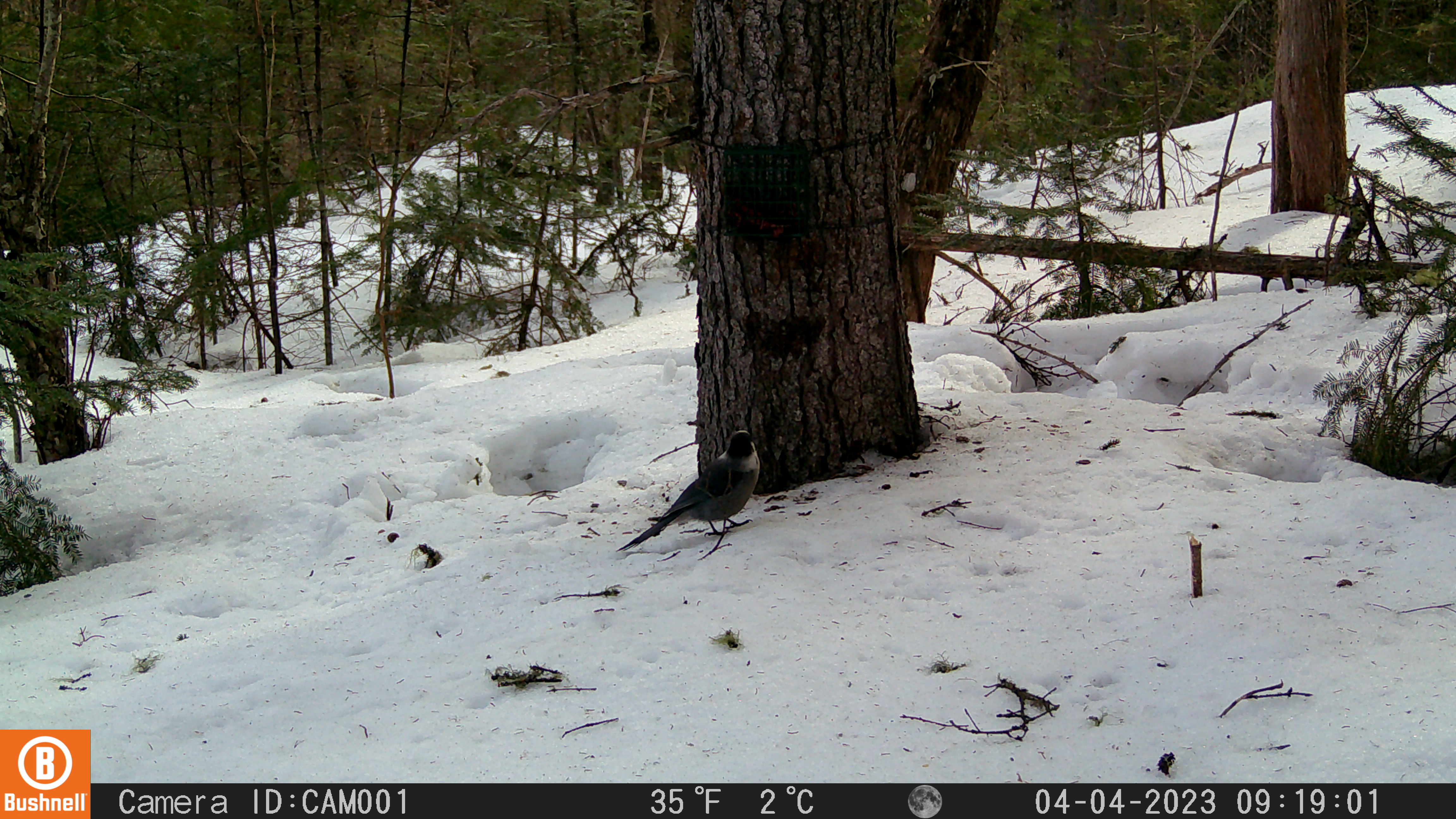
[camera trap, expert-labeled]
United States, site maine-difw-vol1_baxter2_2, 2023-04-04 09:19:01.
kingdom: Animalia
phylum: Chordata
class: Aves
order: Passeriformes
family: Corvidae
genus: Perisoreus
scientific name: Perisoreus canadensis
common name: canada jay